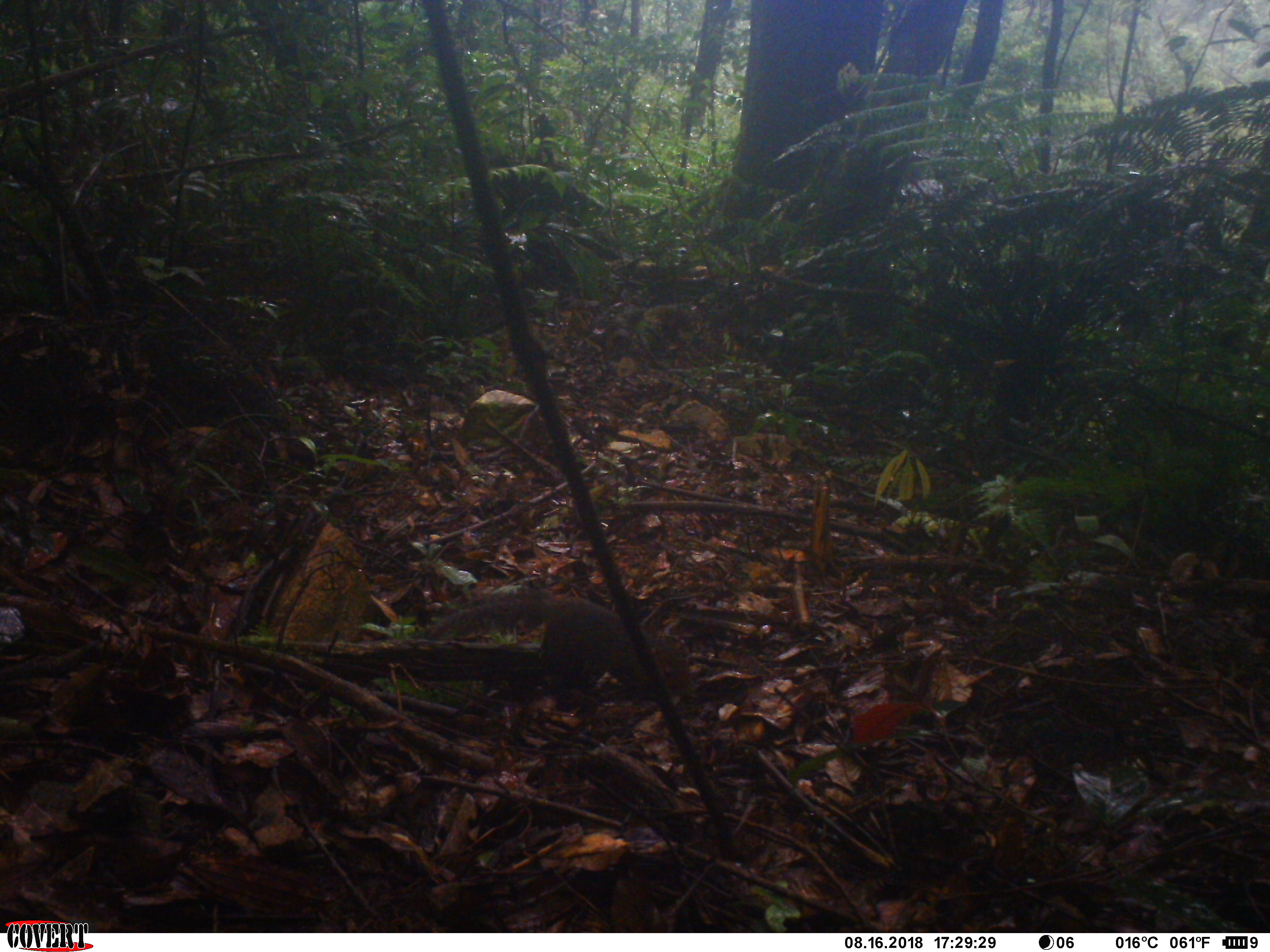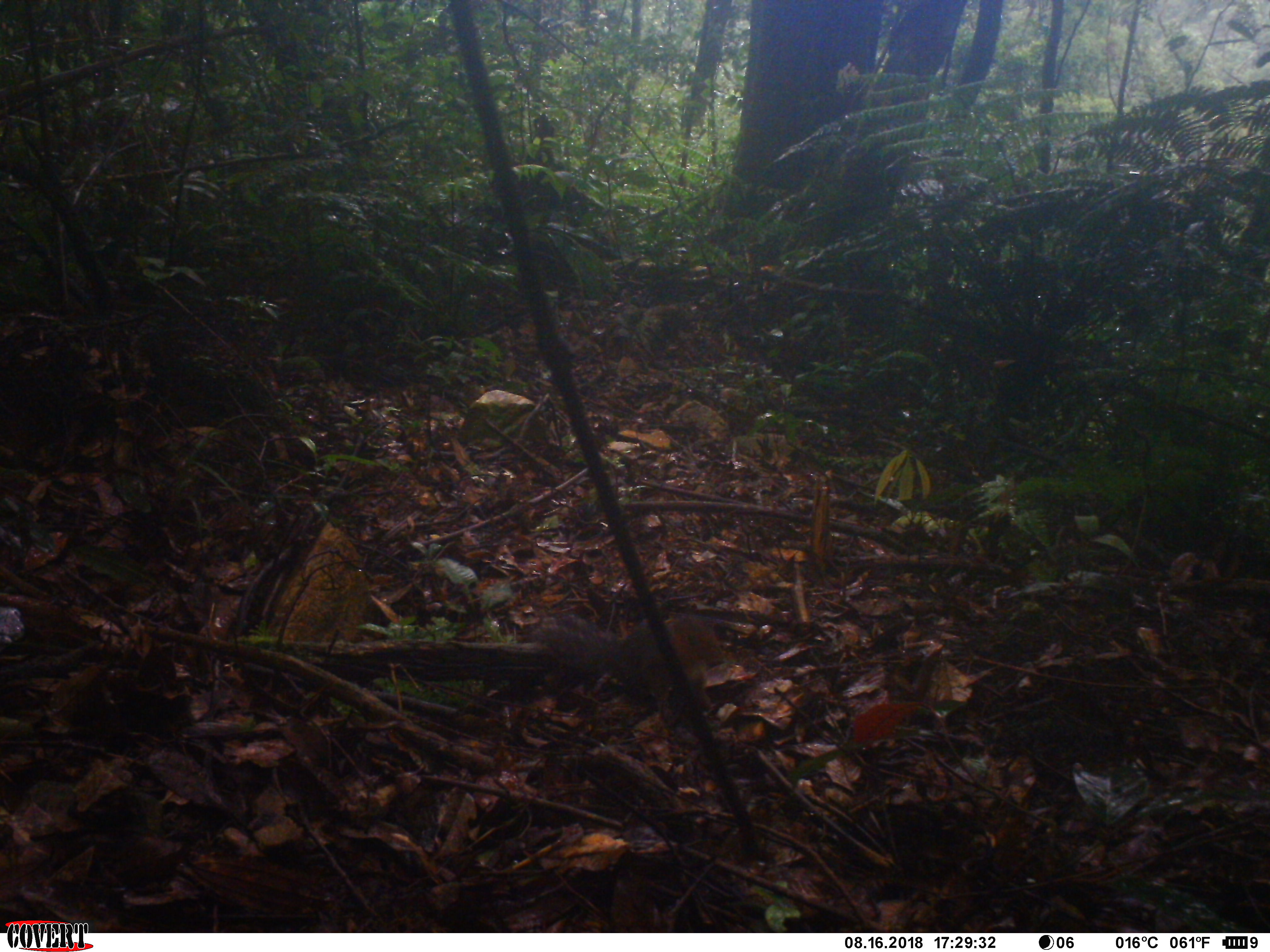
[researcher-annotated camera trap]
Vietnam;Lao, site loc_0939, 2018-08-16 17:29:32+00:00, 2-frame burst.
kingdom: Animalia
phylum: Chordata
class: Mammalia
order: Rodentia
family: Sciuridae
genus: Dremomys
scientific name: Dremomys rufigenis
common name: red-cheeked squirrel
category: red cheeked squirrel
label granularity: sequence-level